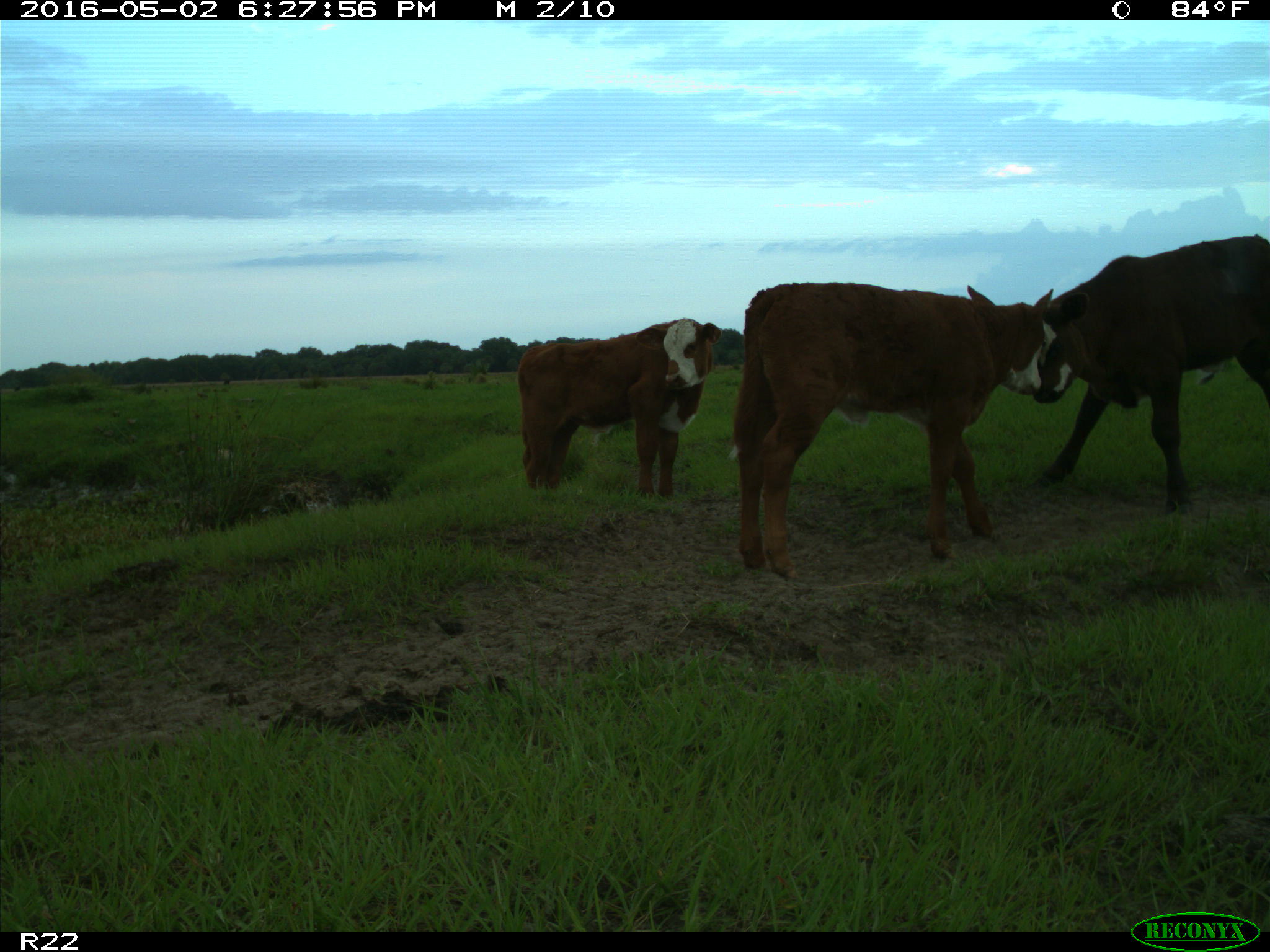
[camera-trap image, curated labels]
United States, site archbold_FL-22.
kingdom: Animalia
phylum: Chordata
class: Mammalia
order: Artiodactyla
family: Bovidae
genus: Bos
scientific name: Bos taurus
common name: domestic cow